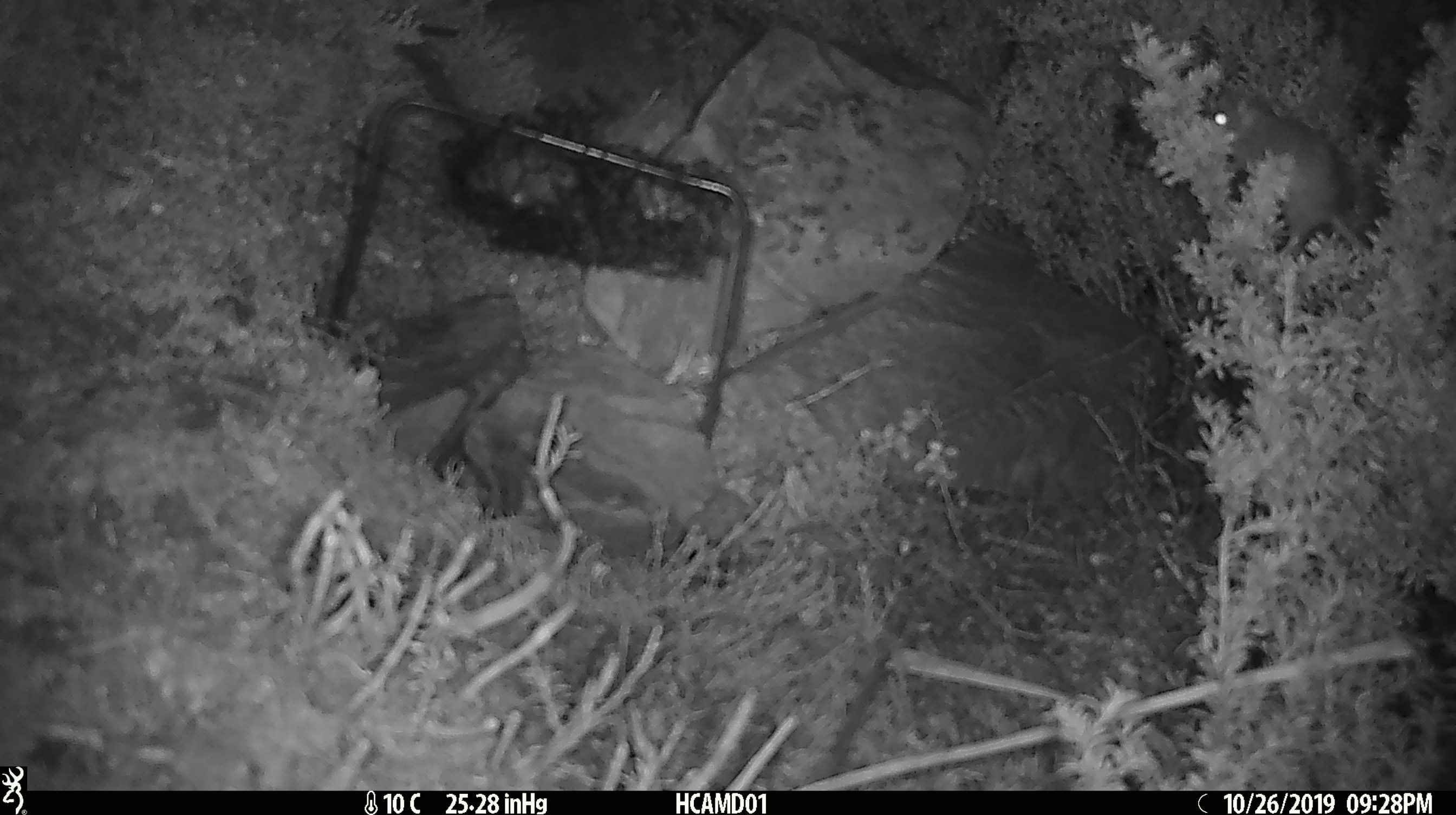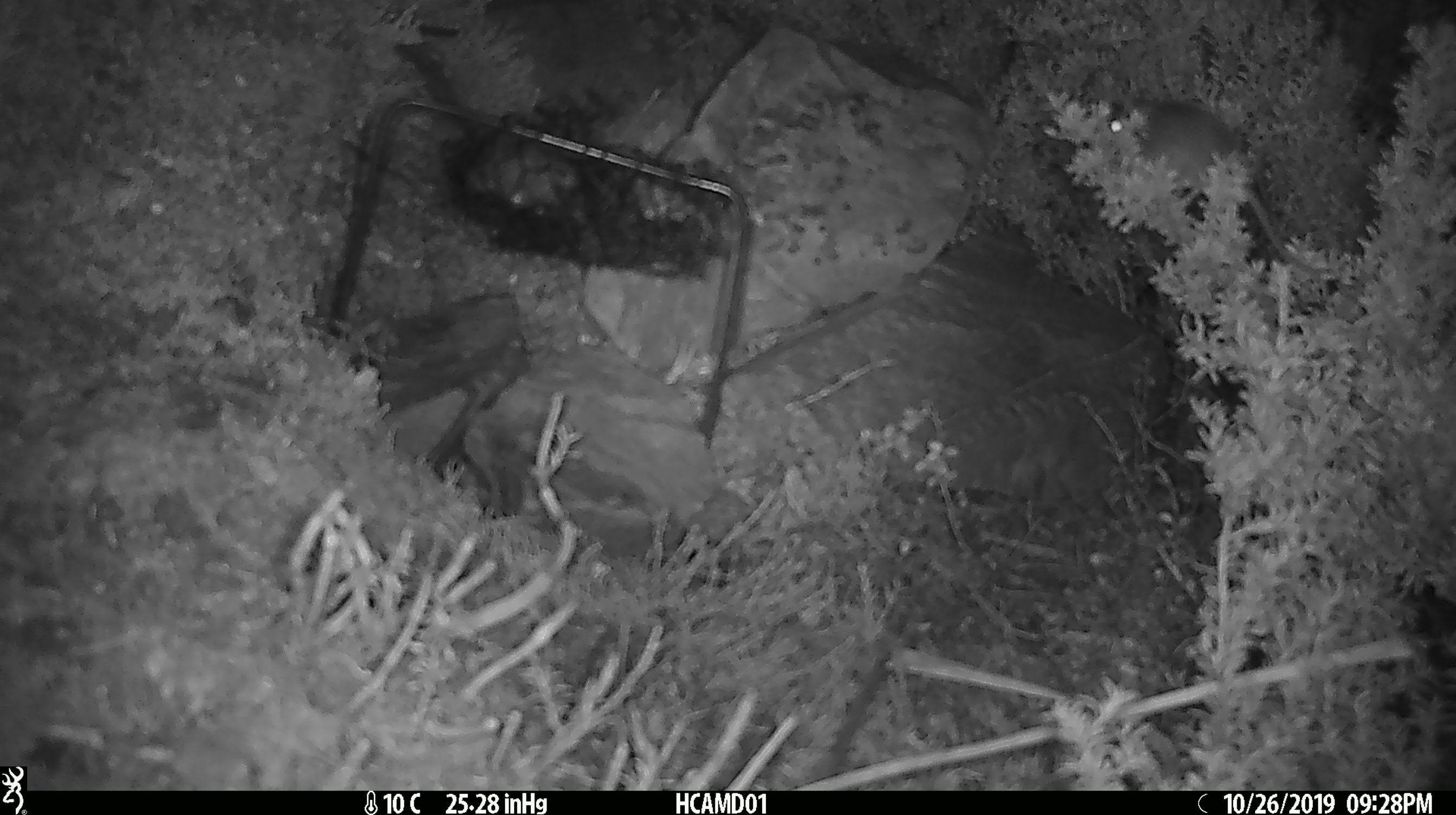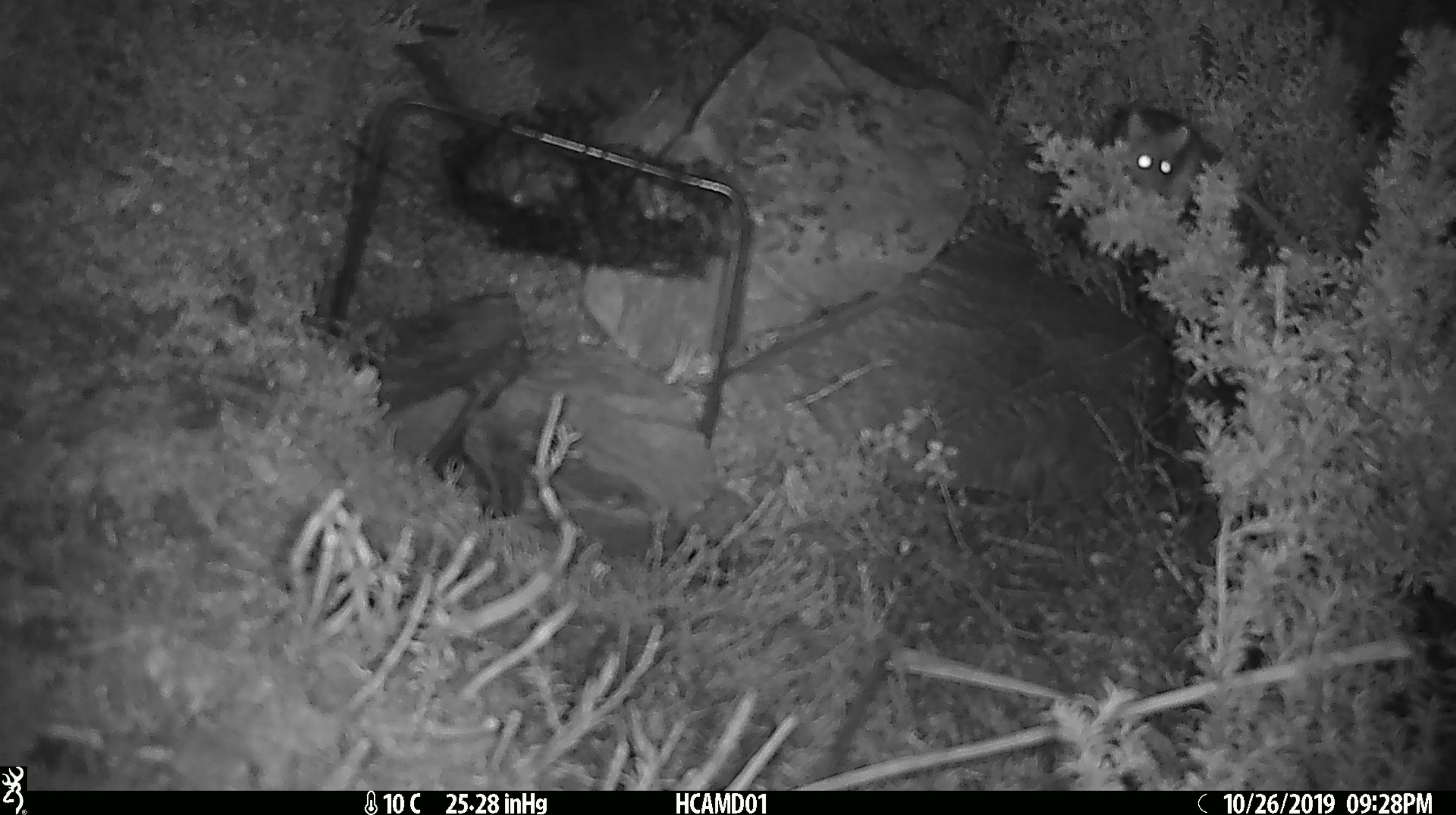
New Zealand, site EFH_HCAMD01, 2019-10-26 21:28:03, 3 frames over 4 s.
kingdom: Animalia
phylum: Chordata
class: Mammalia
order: Rodentia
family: Muridae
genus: Mus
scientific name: Mus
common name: mouse